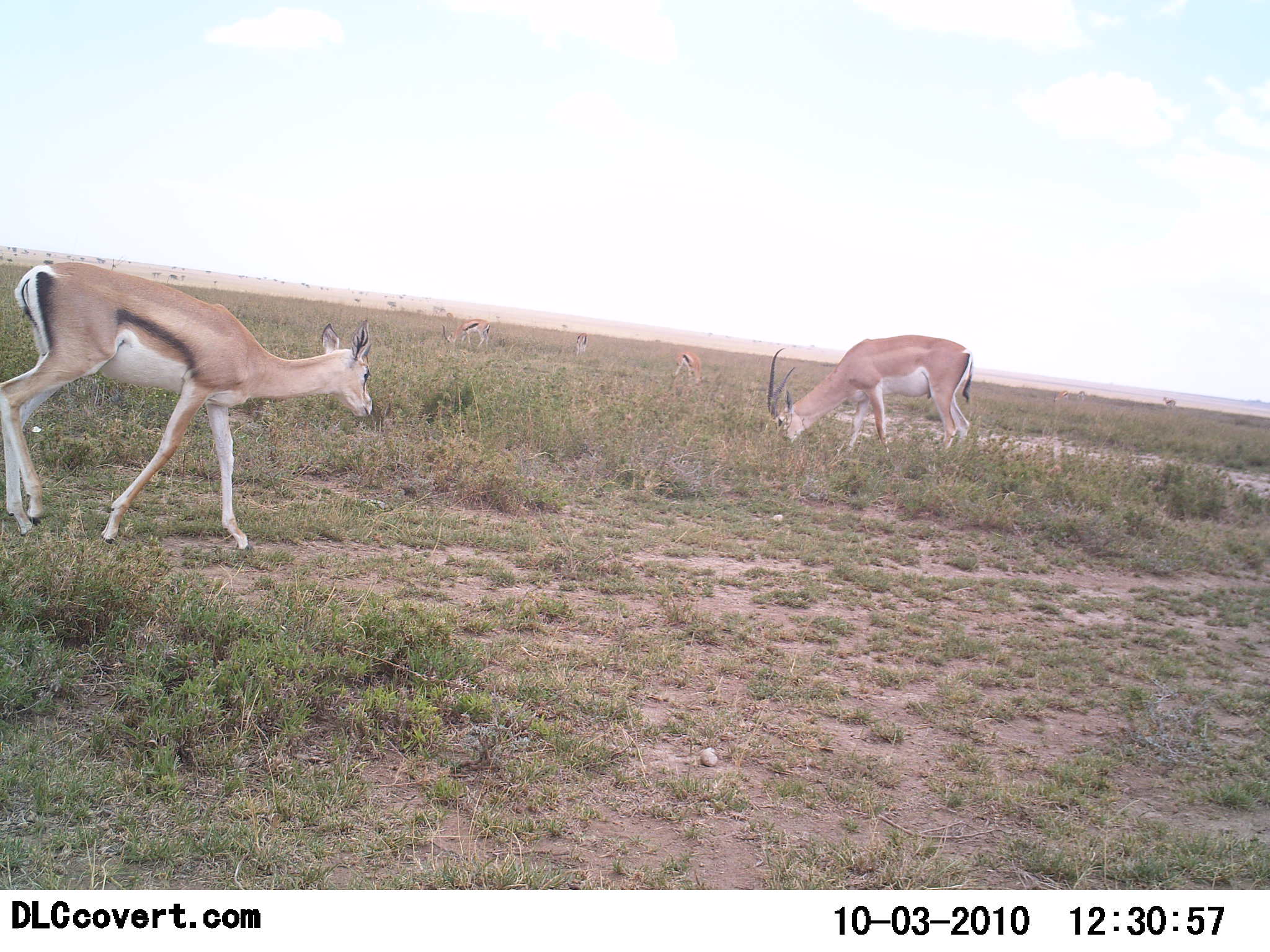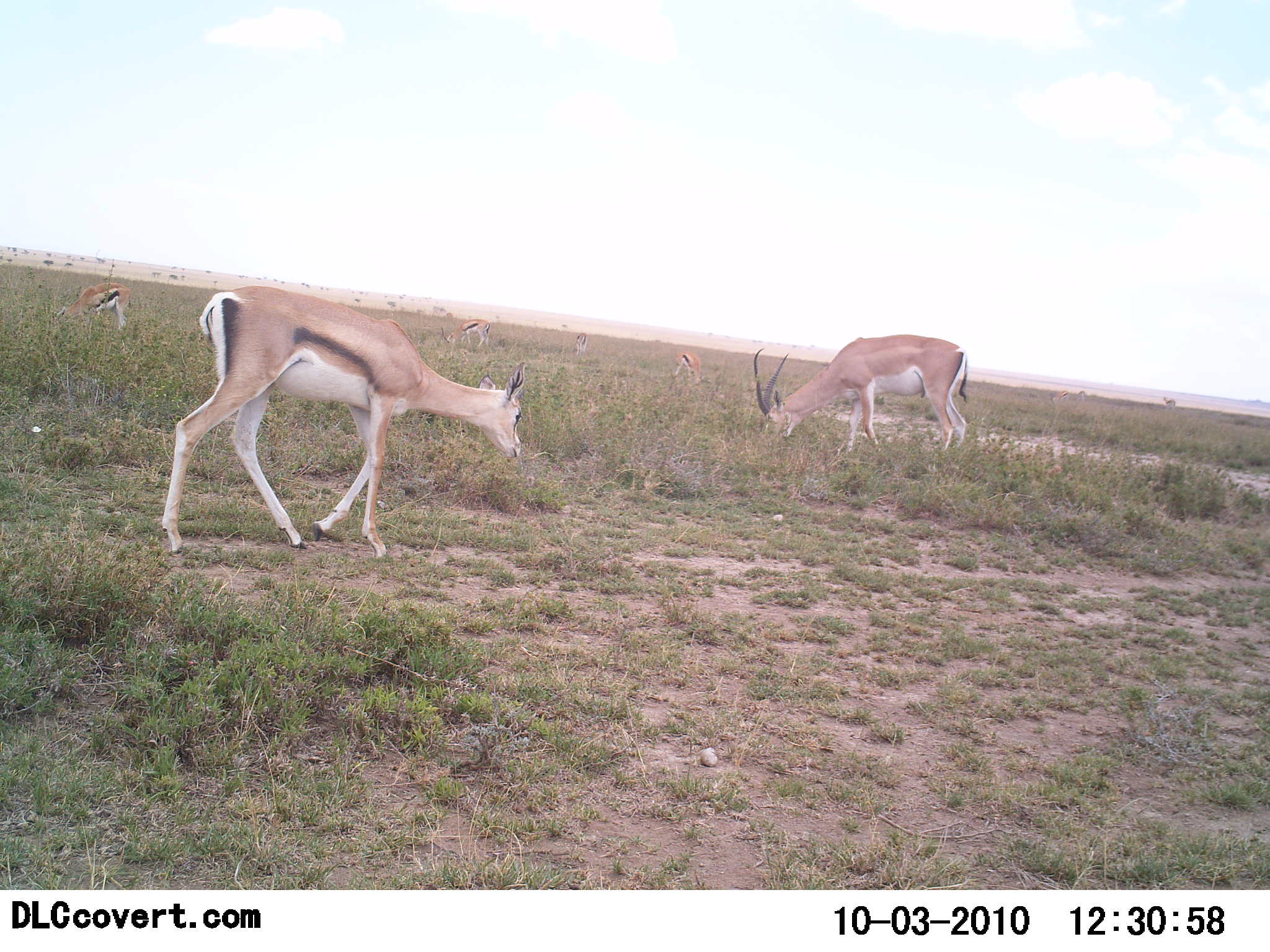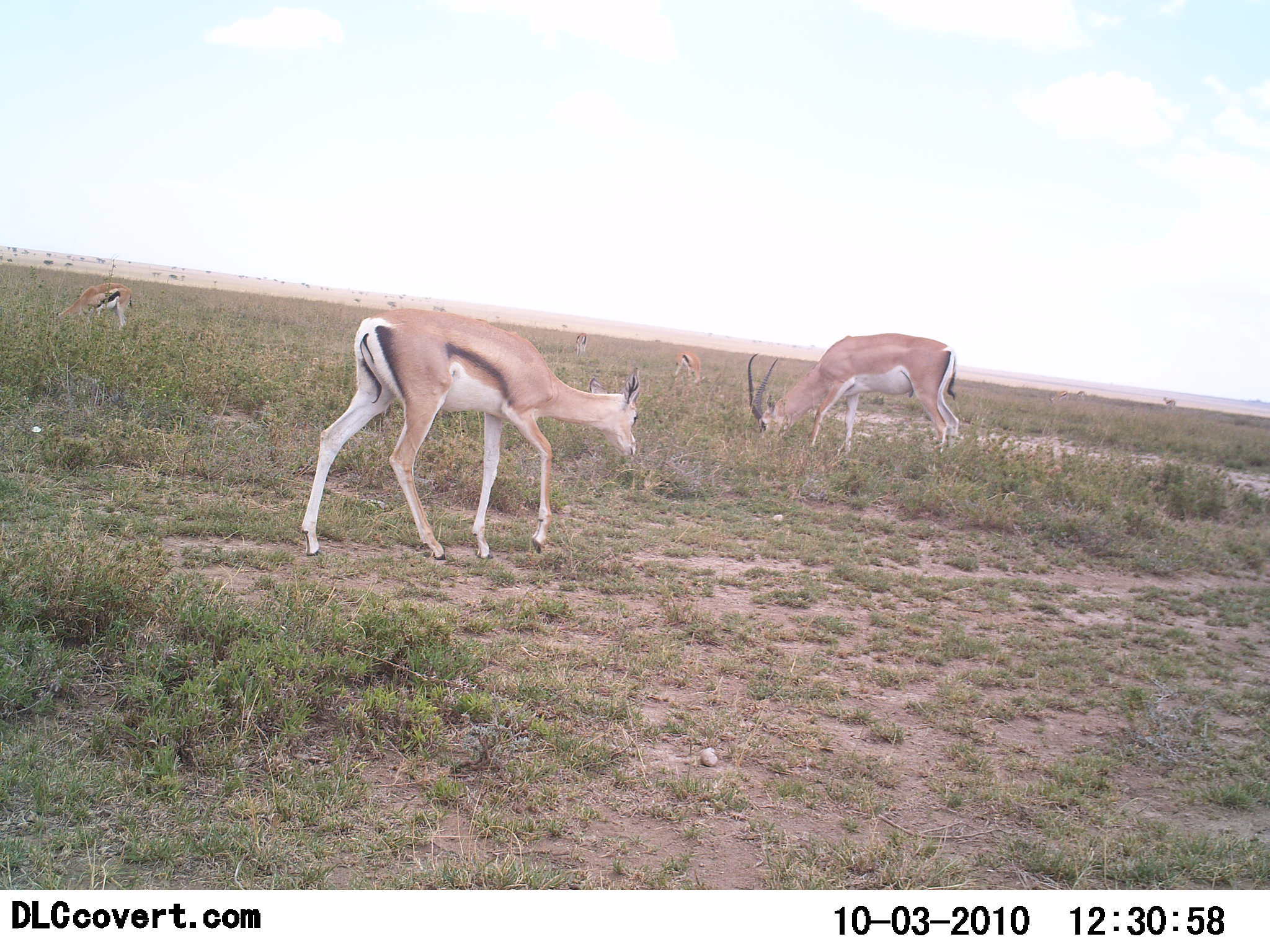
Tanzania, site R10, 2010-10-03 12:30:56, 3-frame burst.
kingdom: Animalia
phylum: Chordata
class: Mammalia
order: Artiodactyla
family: Bovidae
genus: Nanger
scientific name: Nanger granti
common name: grant's gazelle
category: gazellegrants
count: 2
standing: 27%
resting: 0%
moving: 31%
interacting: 0%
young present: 12%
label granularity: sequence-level